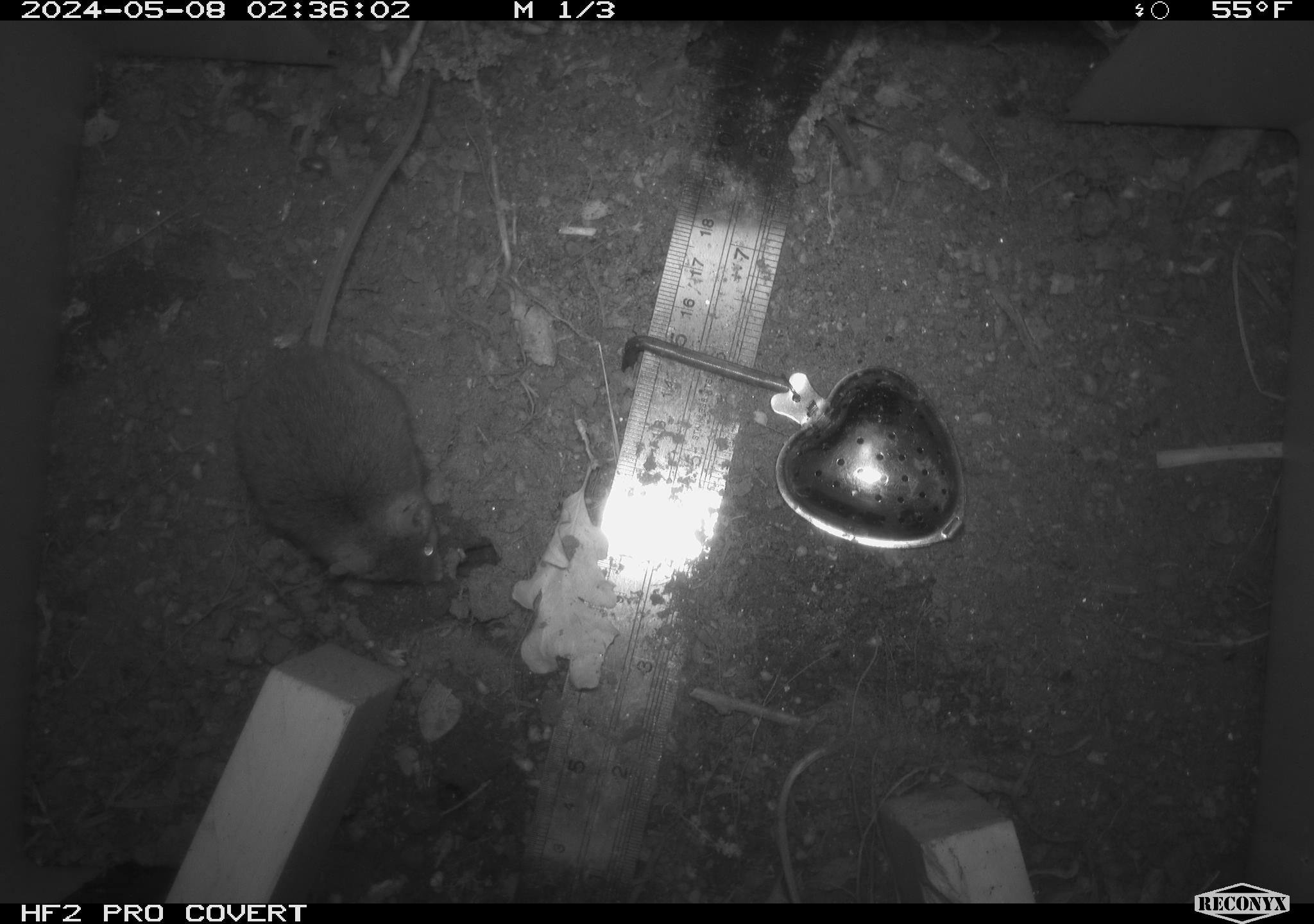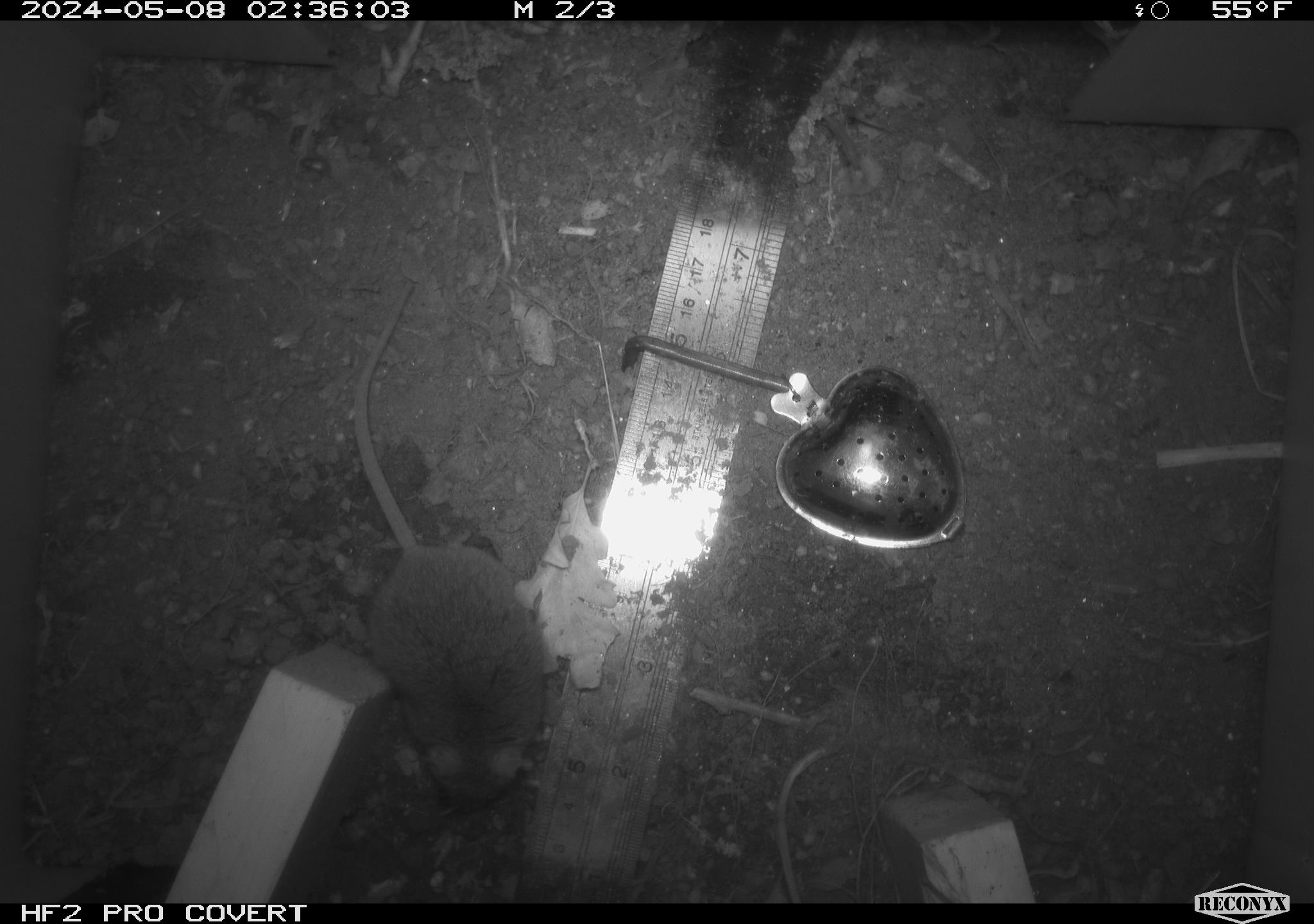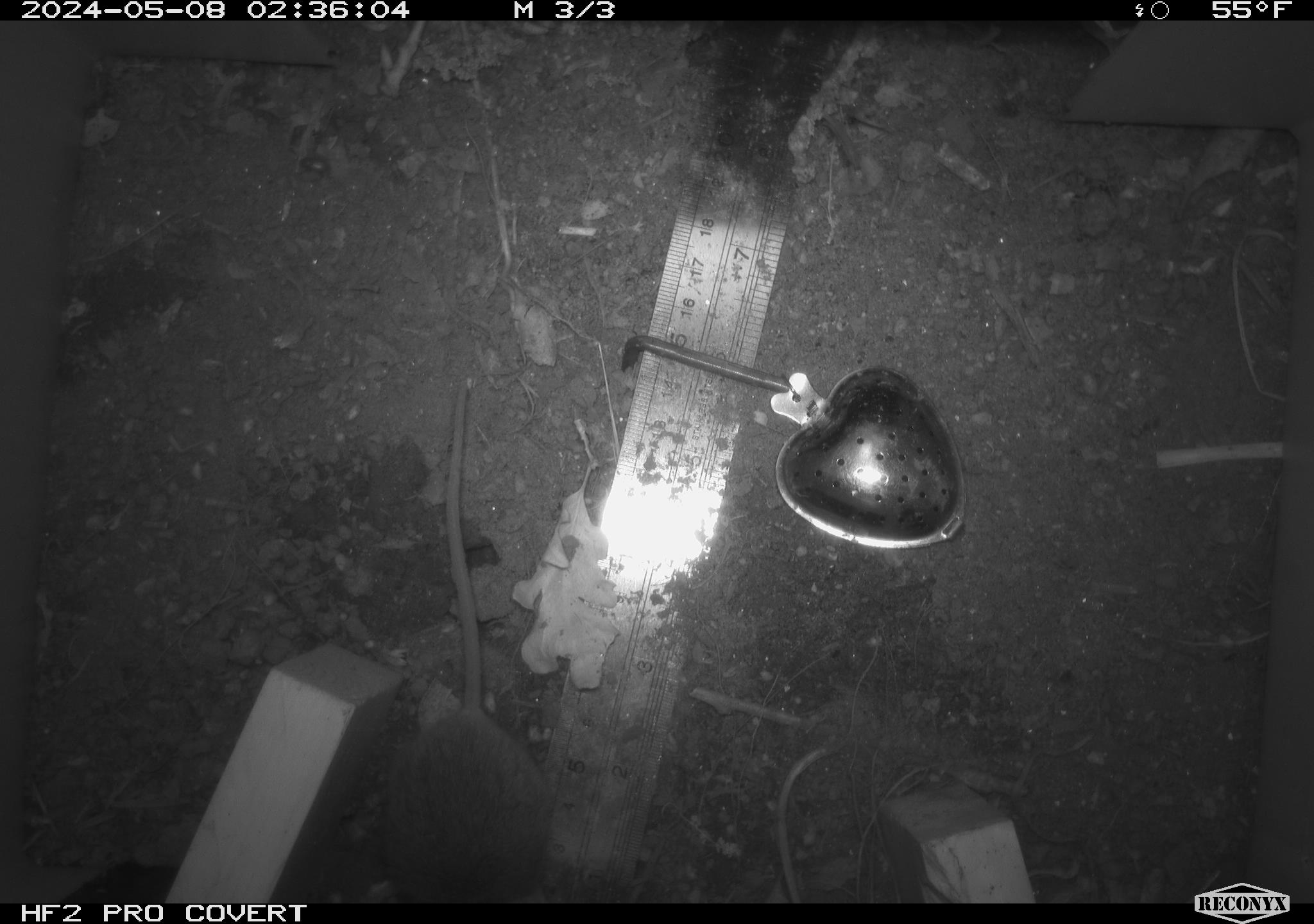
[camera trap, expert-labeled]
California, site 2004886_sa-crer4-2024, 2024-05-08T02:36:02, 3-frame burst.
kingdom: Animalia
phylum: Chordata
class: Mammalia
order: Rodentia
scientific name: Rodentia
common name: mouse species